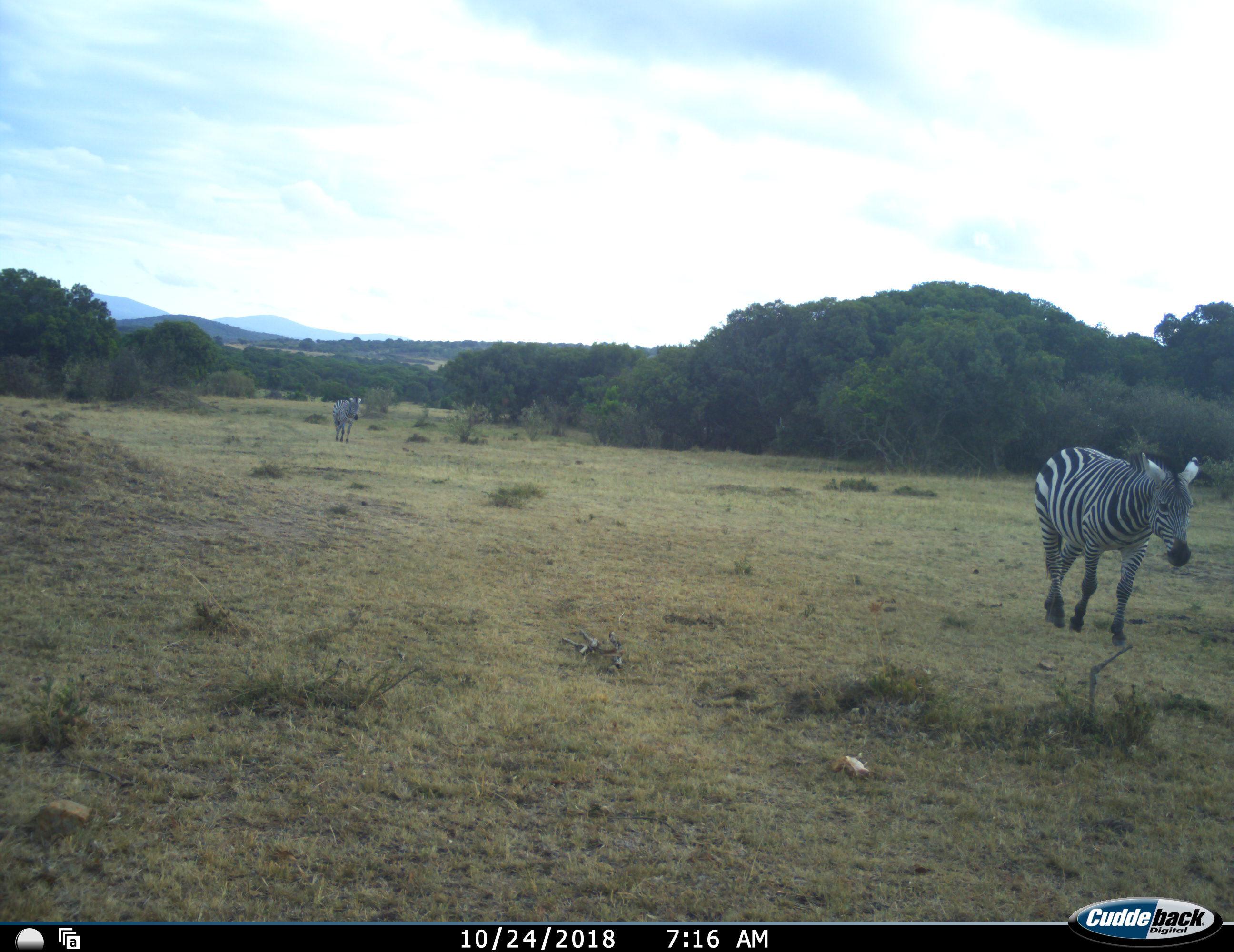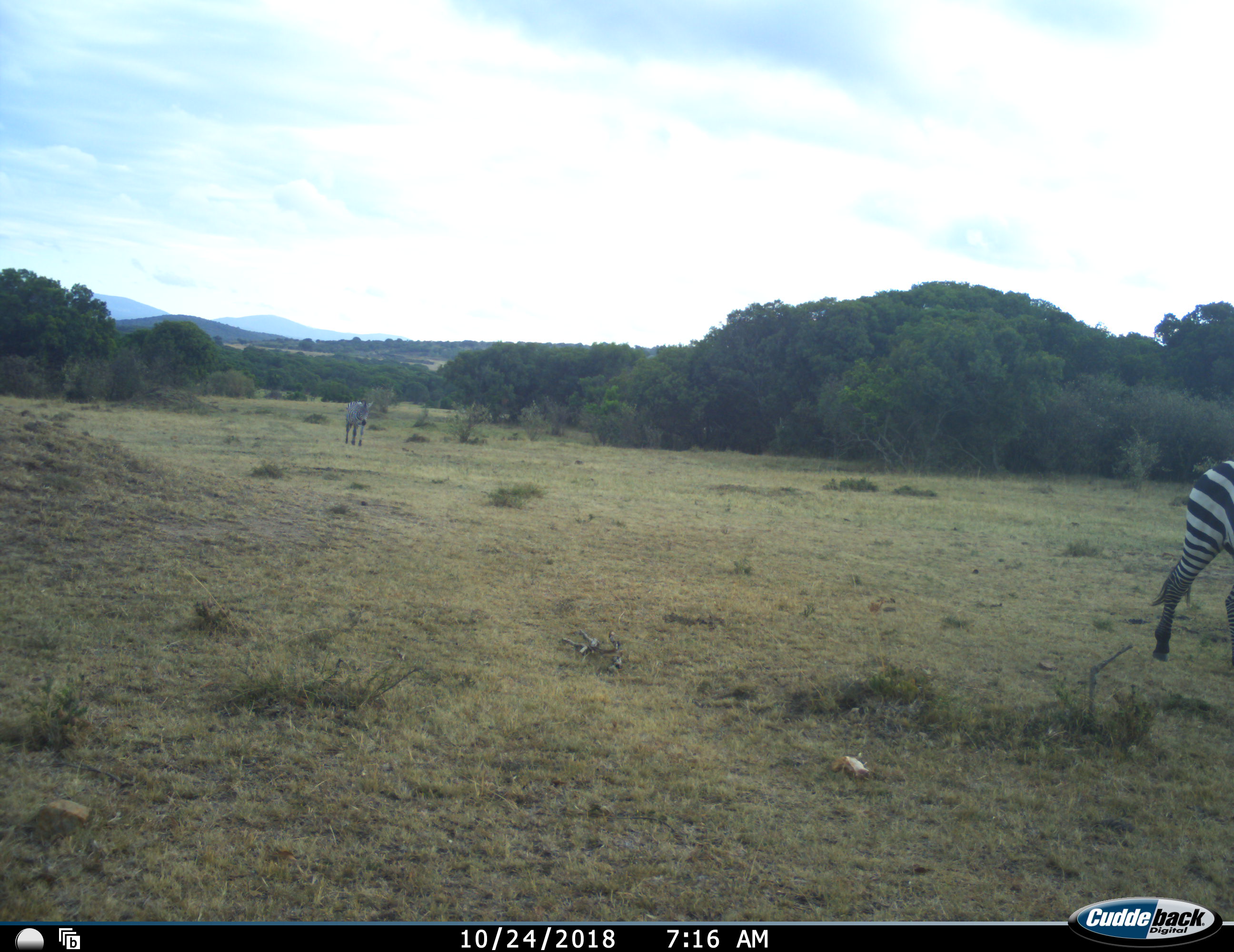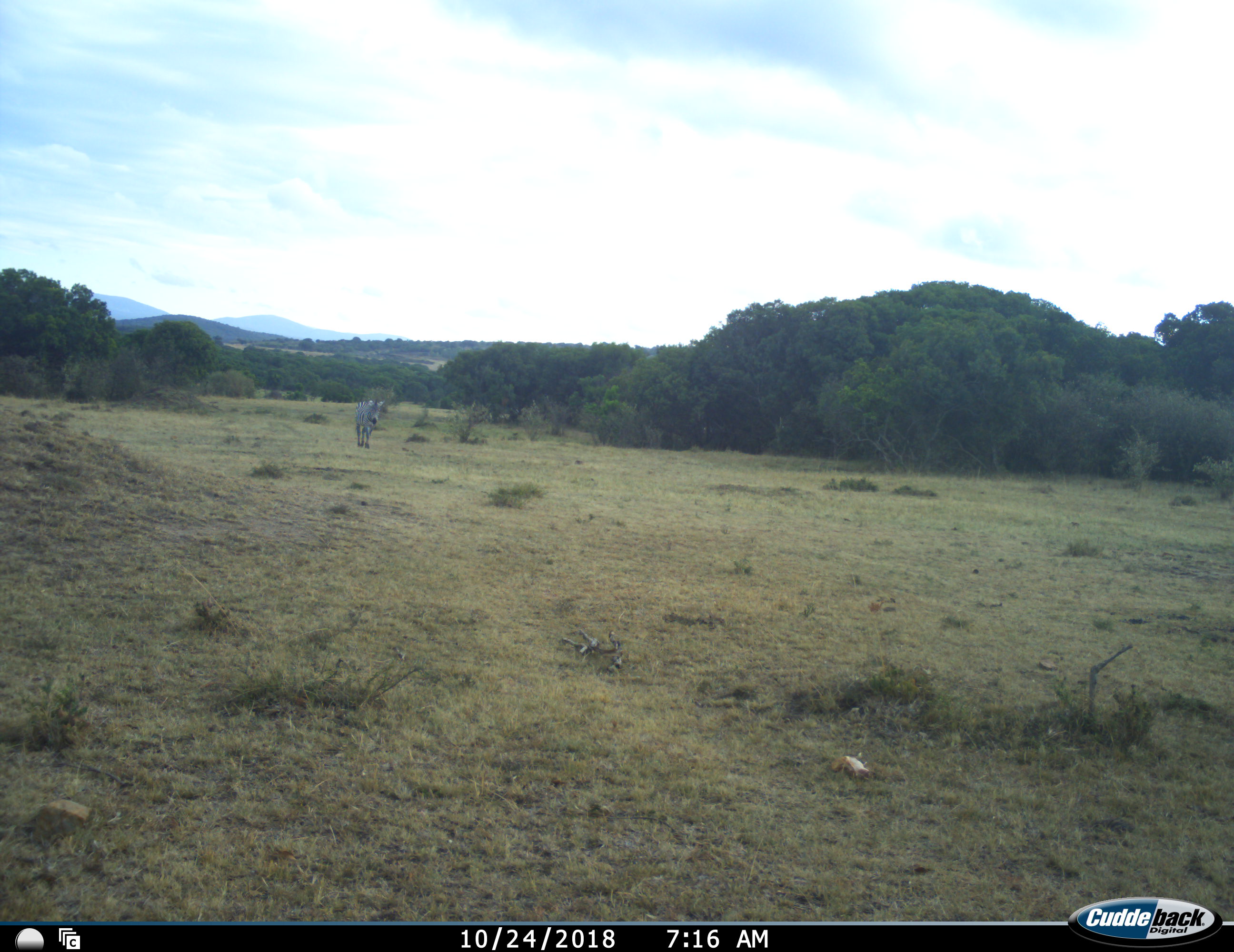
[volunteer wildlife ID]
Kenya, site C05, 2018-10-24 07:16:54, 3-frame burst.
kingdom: Animalia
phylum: Chordata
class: Mammalia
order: Perissodactyla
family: Equidae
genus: Equus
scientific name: Equus quagga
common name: plains zebra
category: zebra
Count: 2.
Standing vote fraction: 10%.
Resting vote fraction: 0%.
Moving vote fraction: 90%.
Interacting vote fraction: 0%.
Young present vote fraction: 0%.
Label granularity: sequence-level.